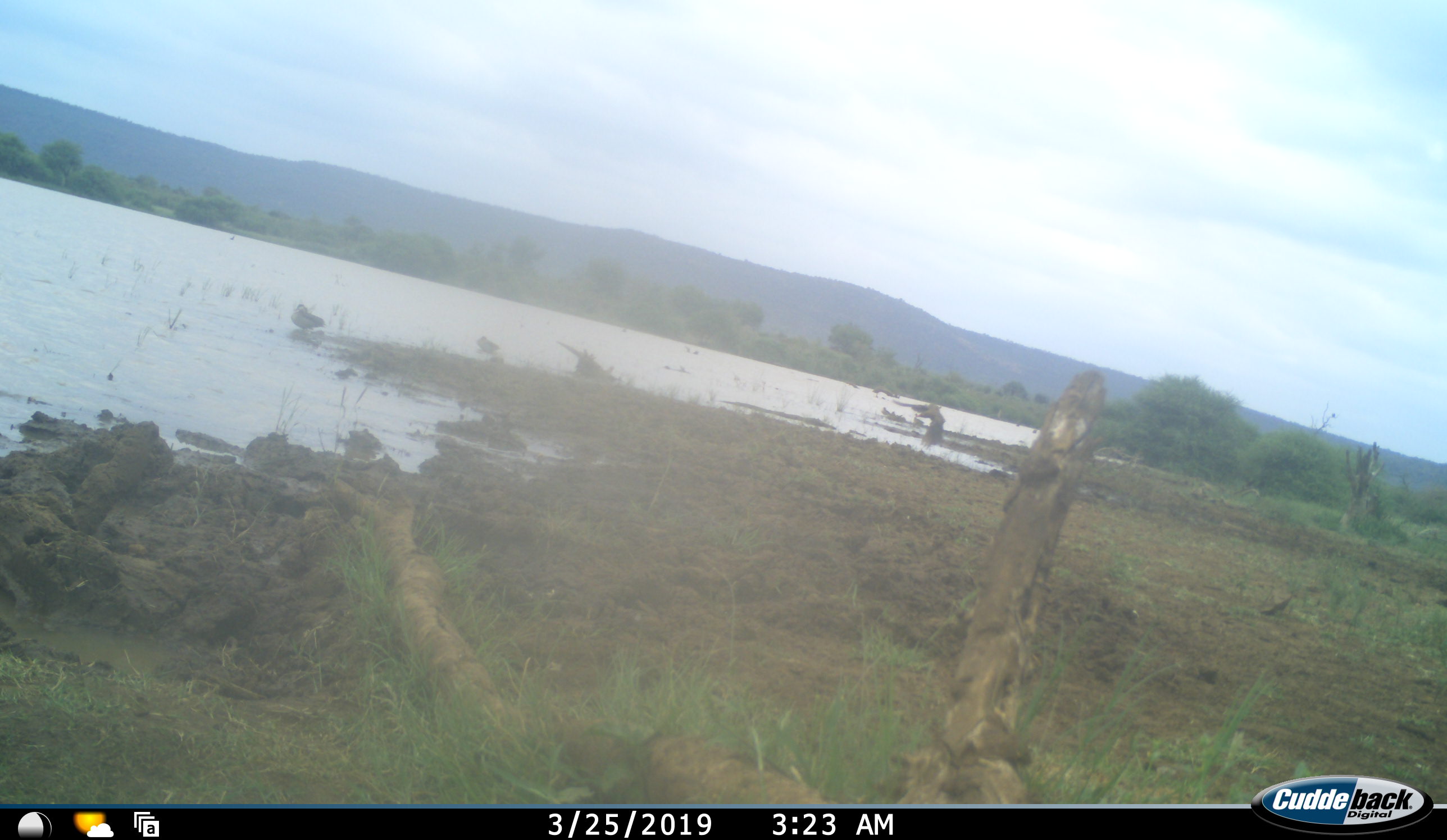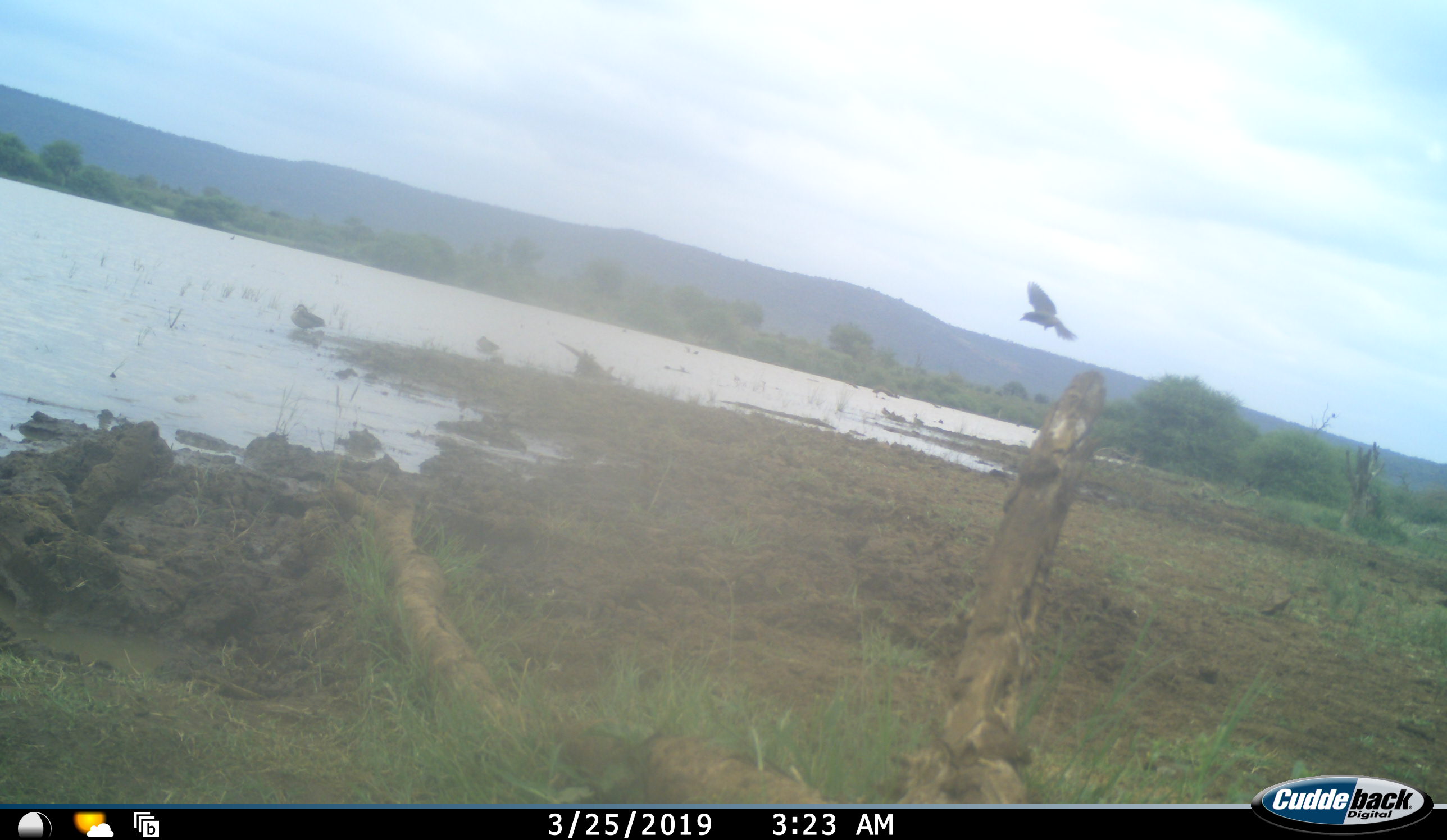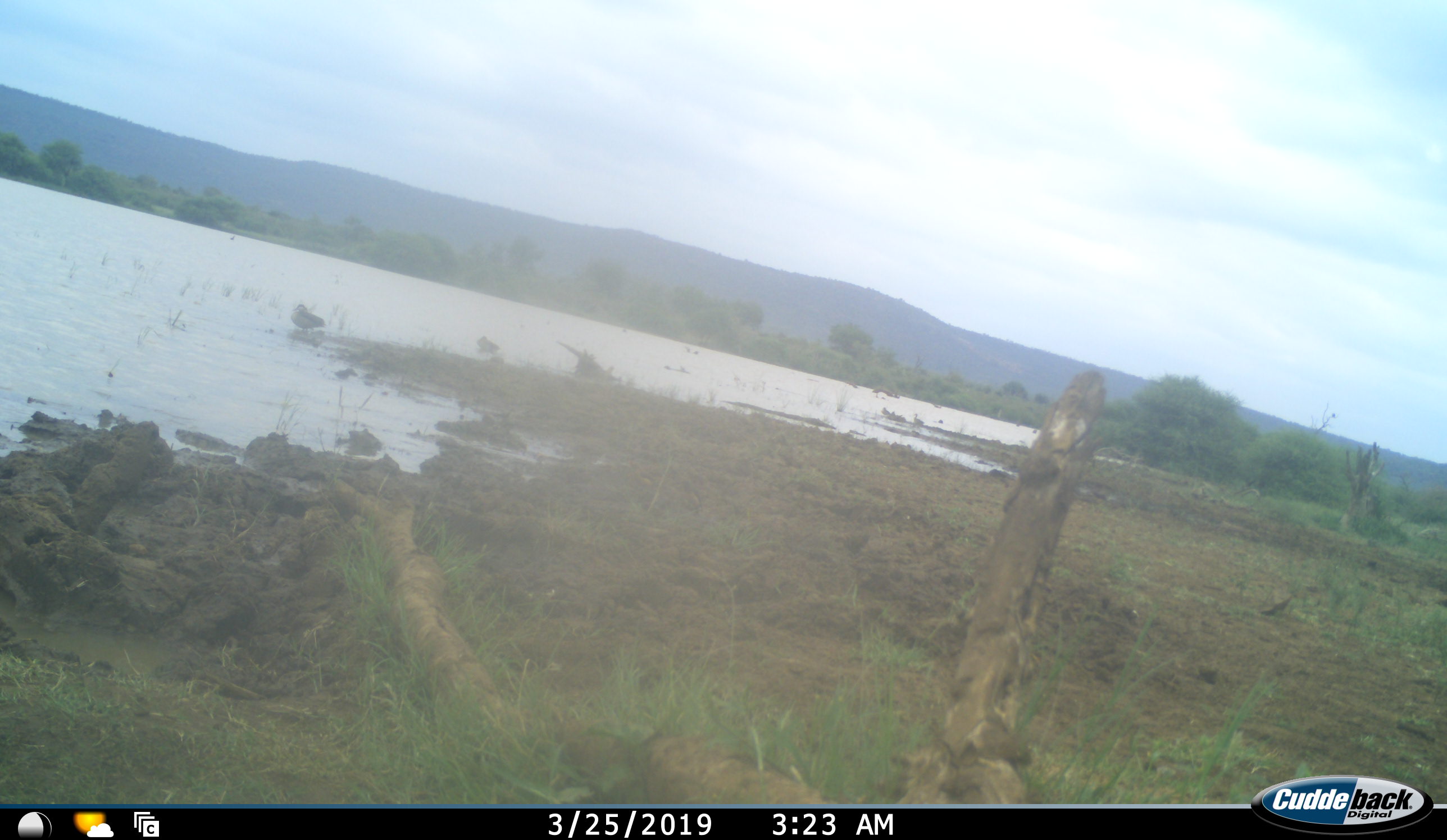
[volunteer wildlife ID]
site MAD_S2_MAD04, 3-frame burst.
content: unidentified animal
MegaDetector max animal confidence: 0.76